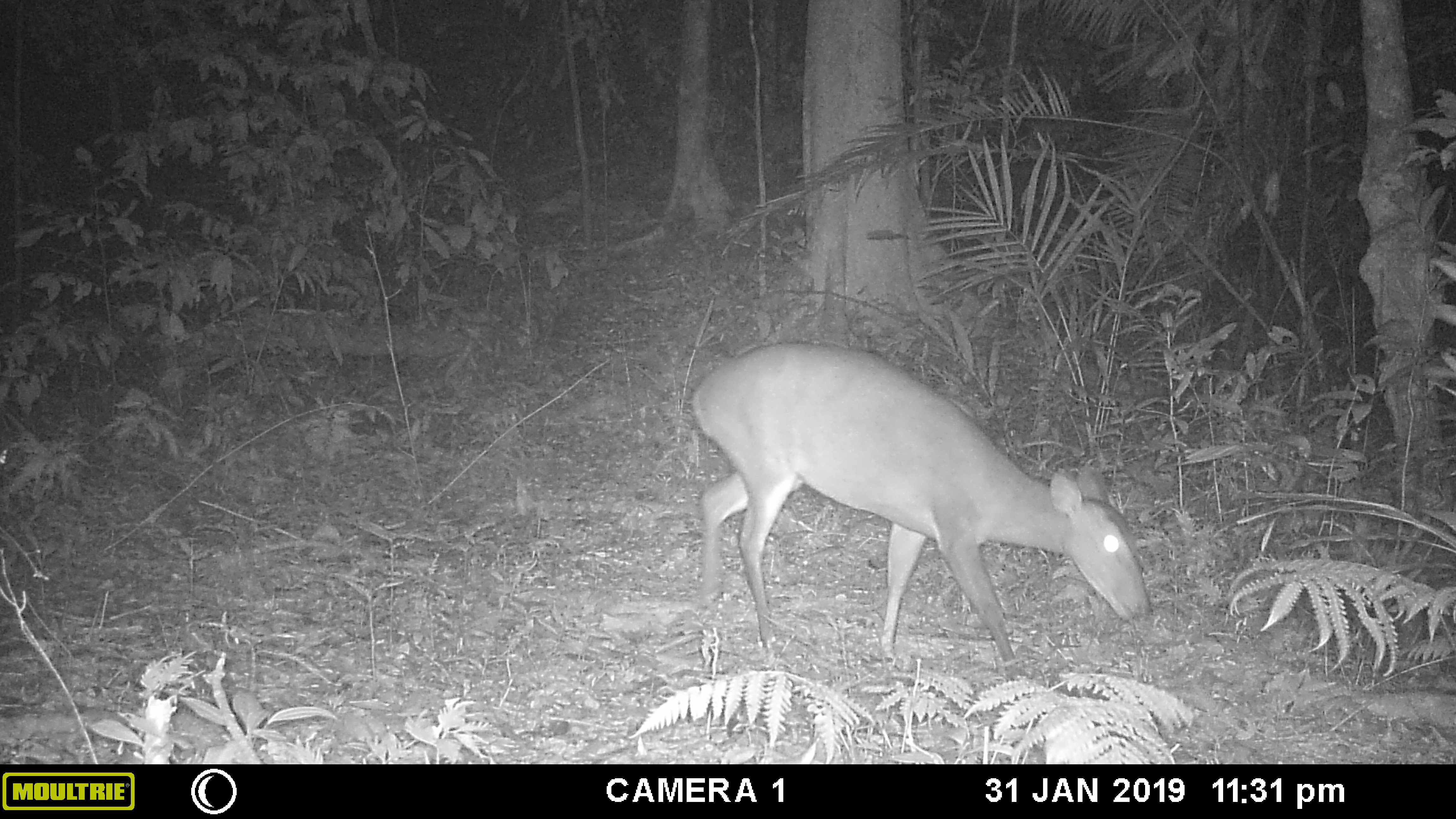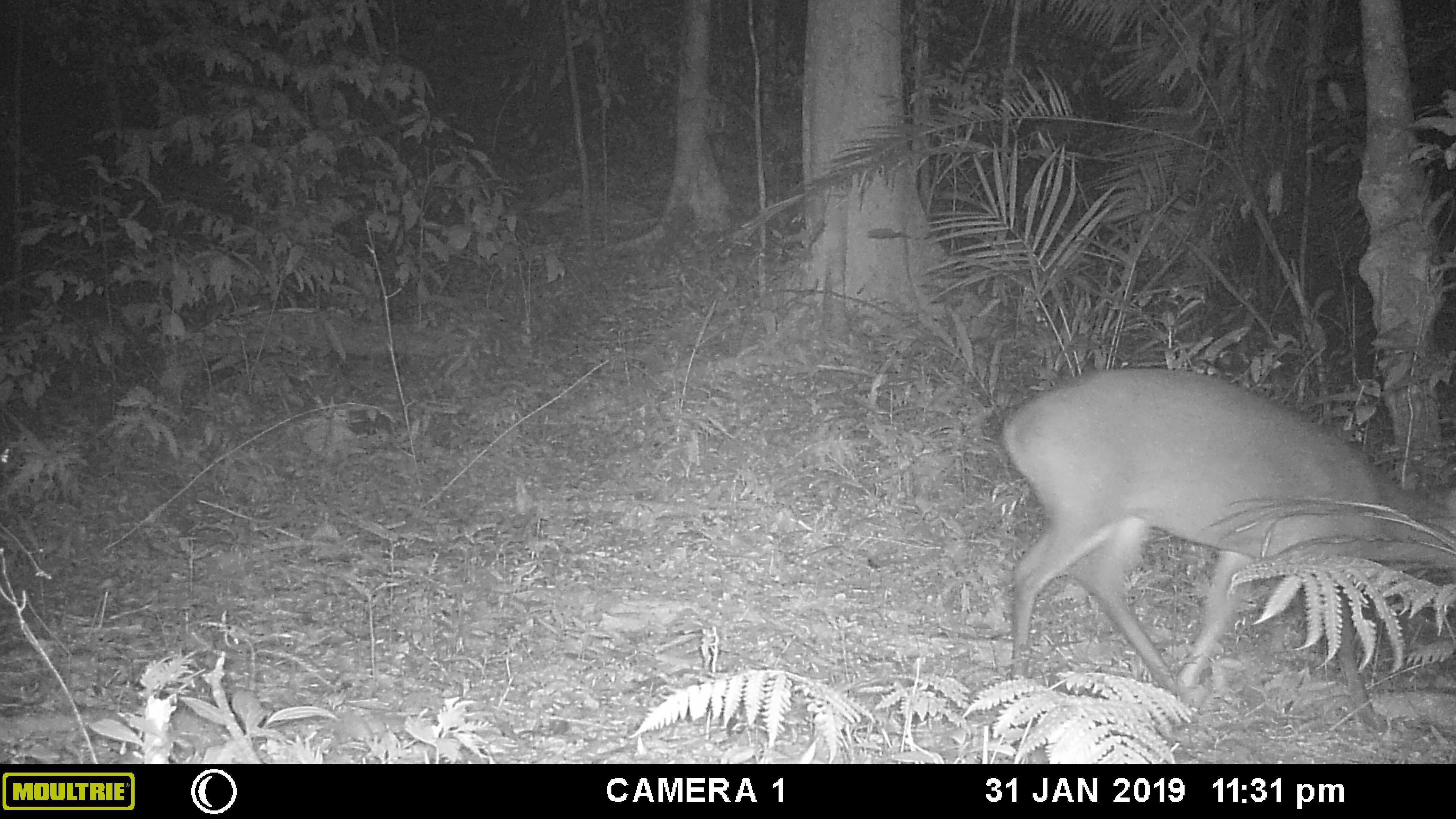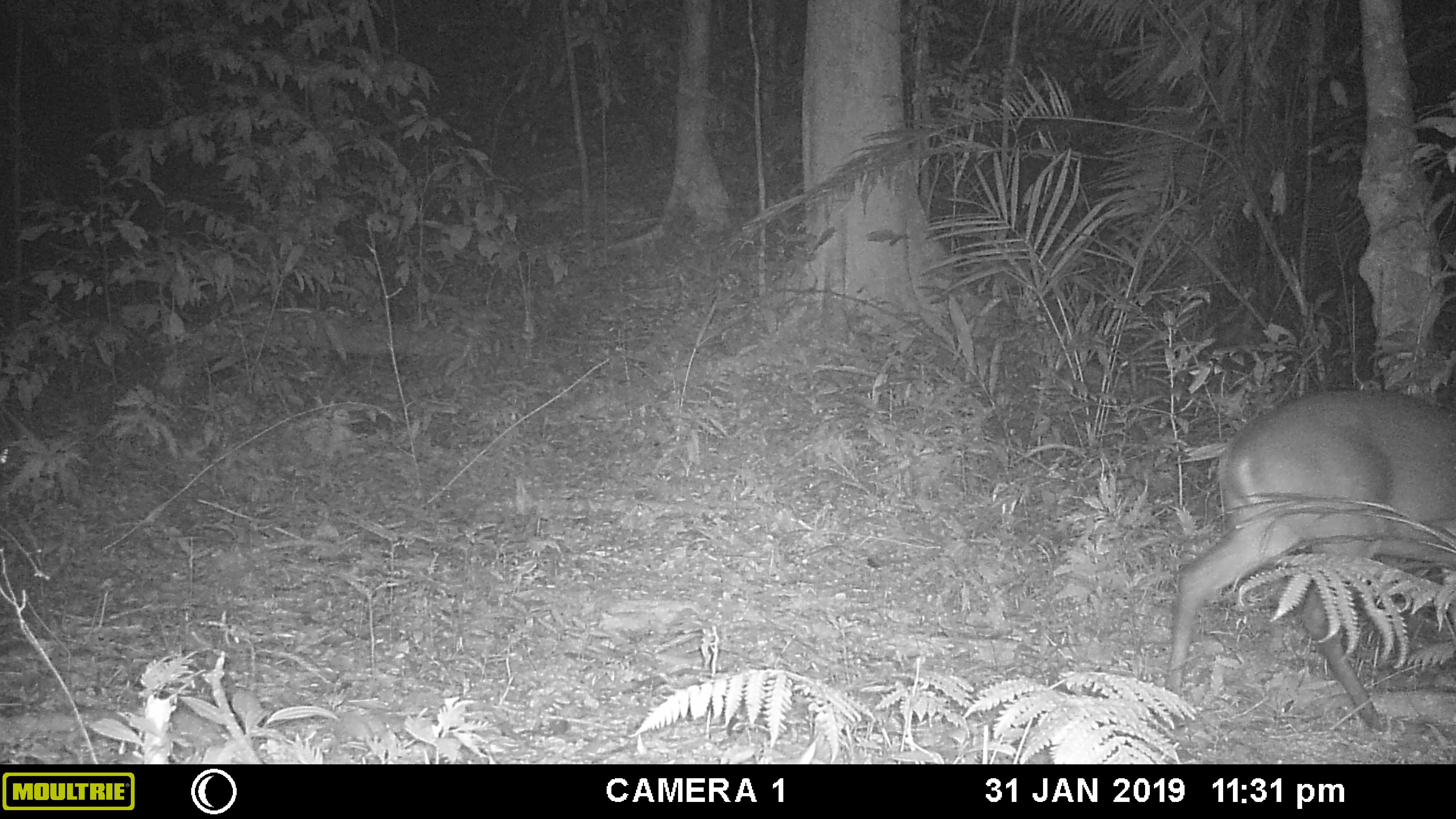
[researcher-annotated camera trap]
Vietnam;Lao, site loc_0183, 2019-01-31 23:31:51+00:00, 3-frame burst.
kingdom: Animalia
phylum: Chordata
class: Mammalia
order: Artiodactyla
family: Cervidae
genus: Muntiacus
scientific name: Muntiacus vuquangensis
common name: large-antlered muntjac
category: large antlered muntjac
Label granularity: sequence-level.